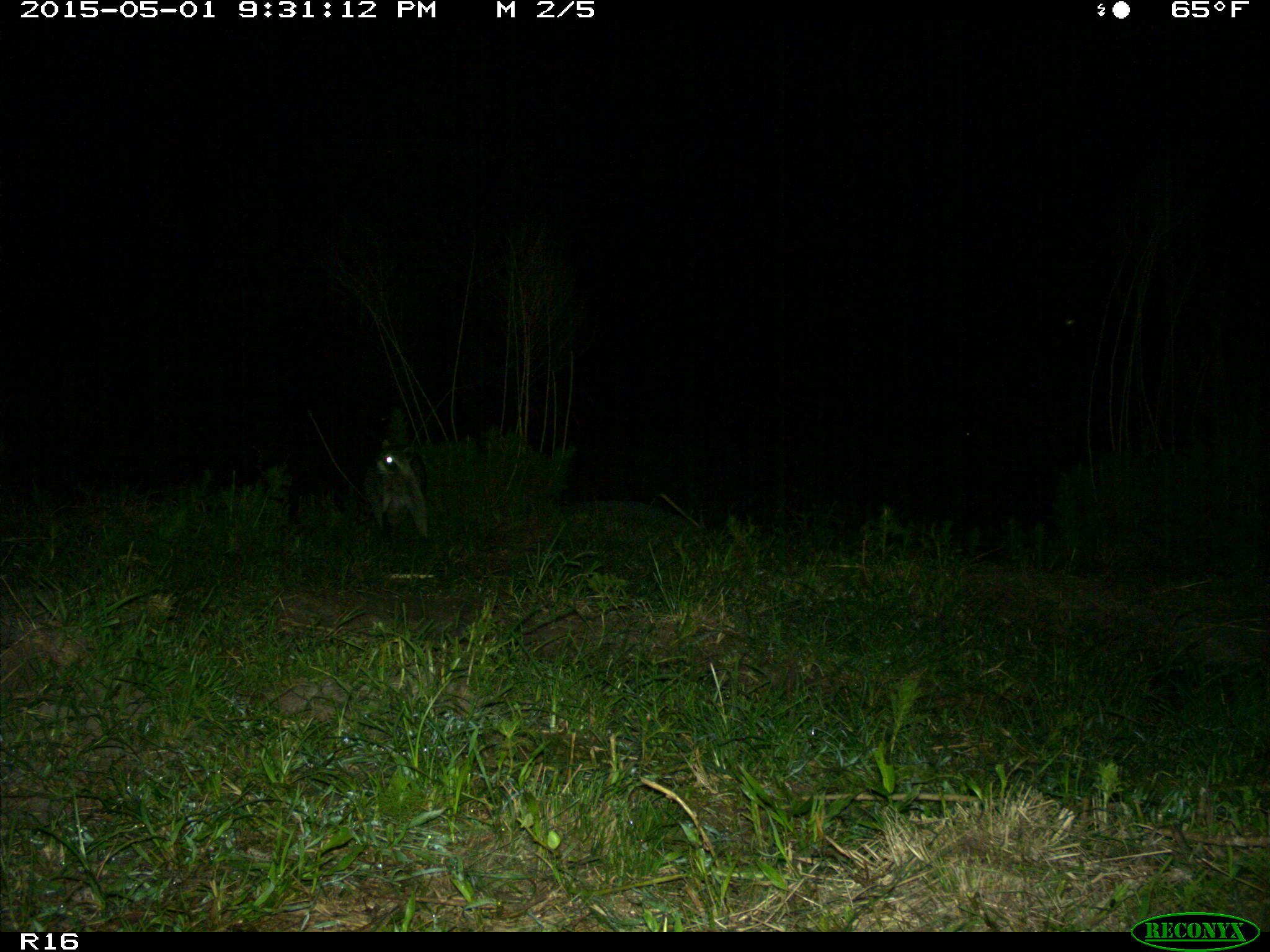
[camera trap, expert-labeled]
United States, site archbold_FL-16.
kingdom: Animalia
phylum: Chordata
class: Mammalia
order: Carnivora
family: Procyonidae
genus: Procyon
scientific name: Procyon lotor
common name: common raccoon